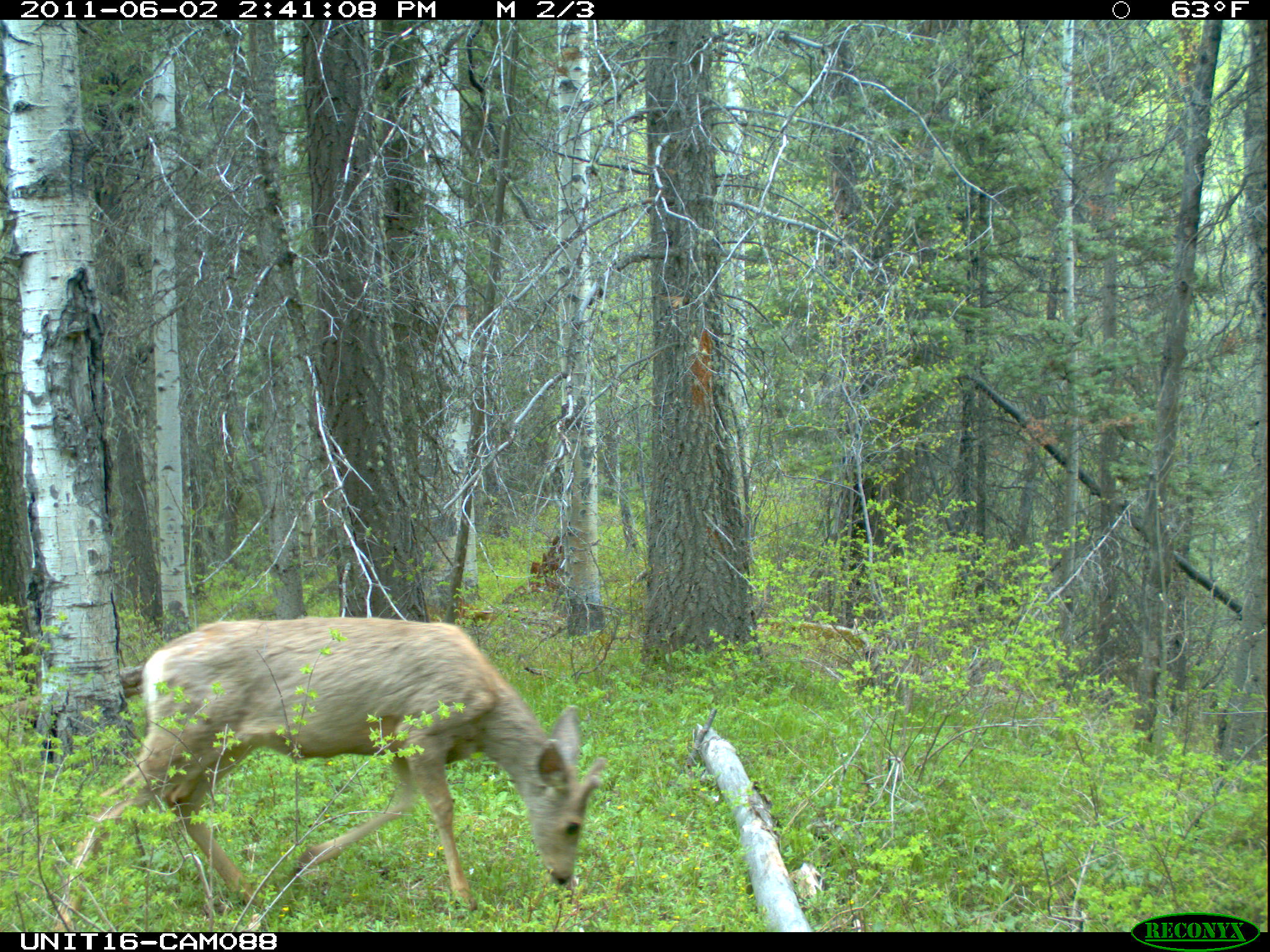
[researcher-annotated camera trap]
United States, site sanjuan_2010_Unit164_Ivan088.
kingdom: Animalia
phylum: Chordata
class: Mammalia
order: Artiodactyla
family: Cervidae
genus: Odocoileus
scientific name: Odocoileus hemionus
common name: mule deer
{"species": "Odocoileus hemionus (mule deer)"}